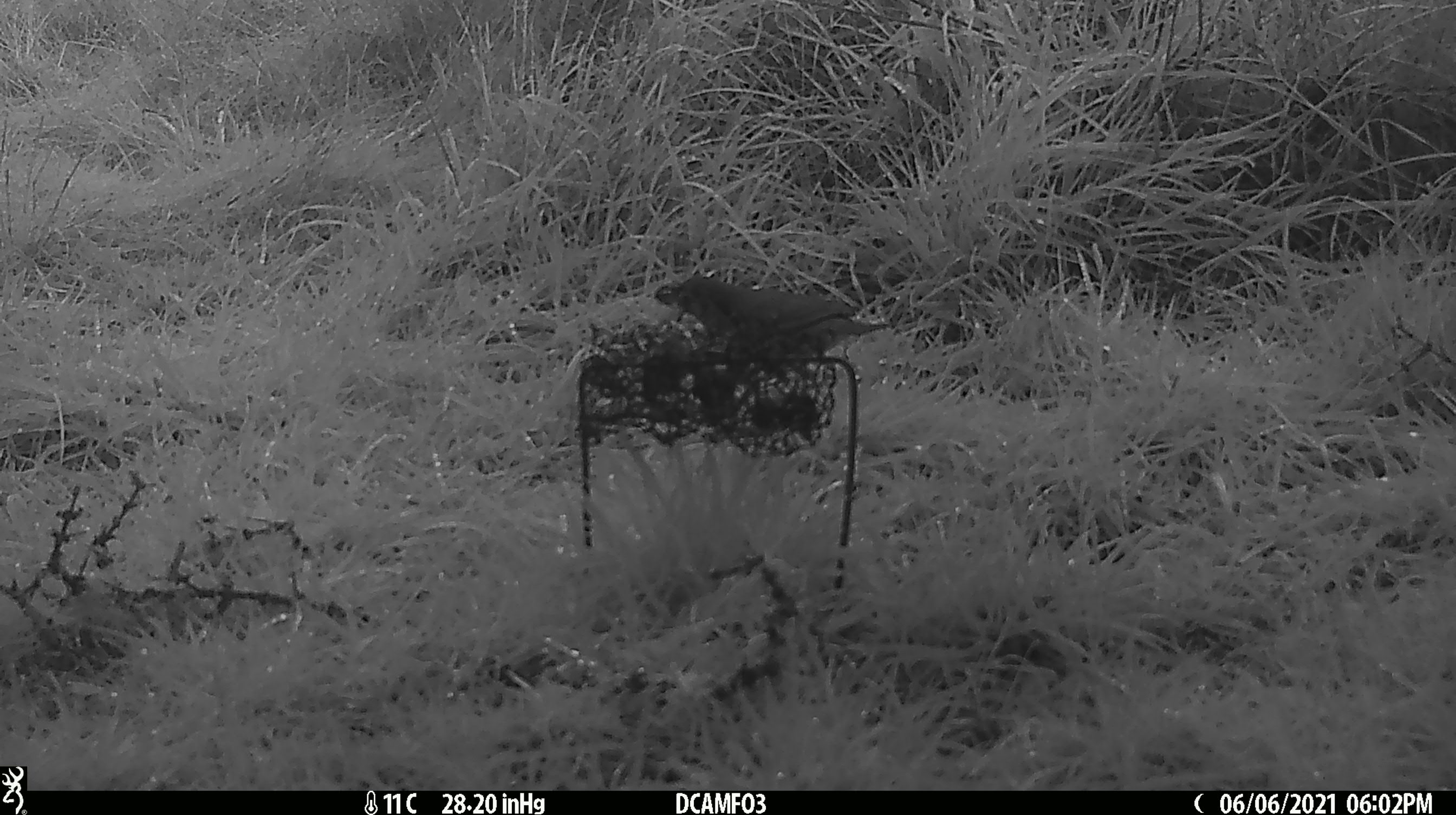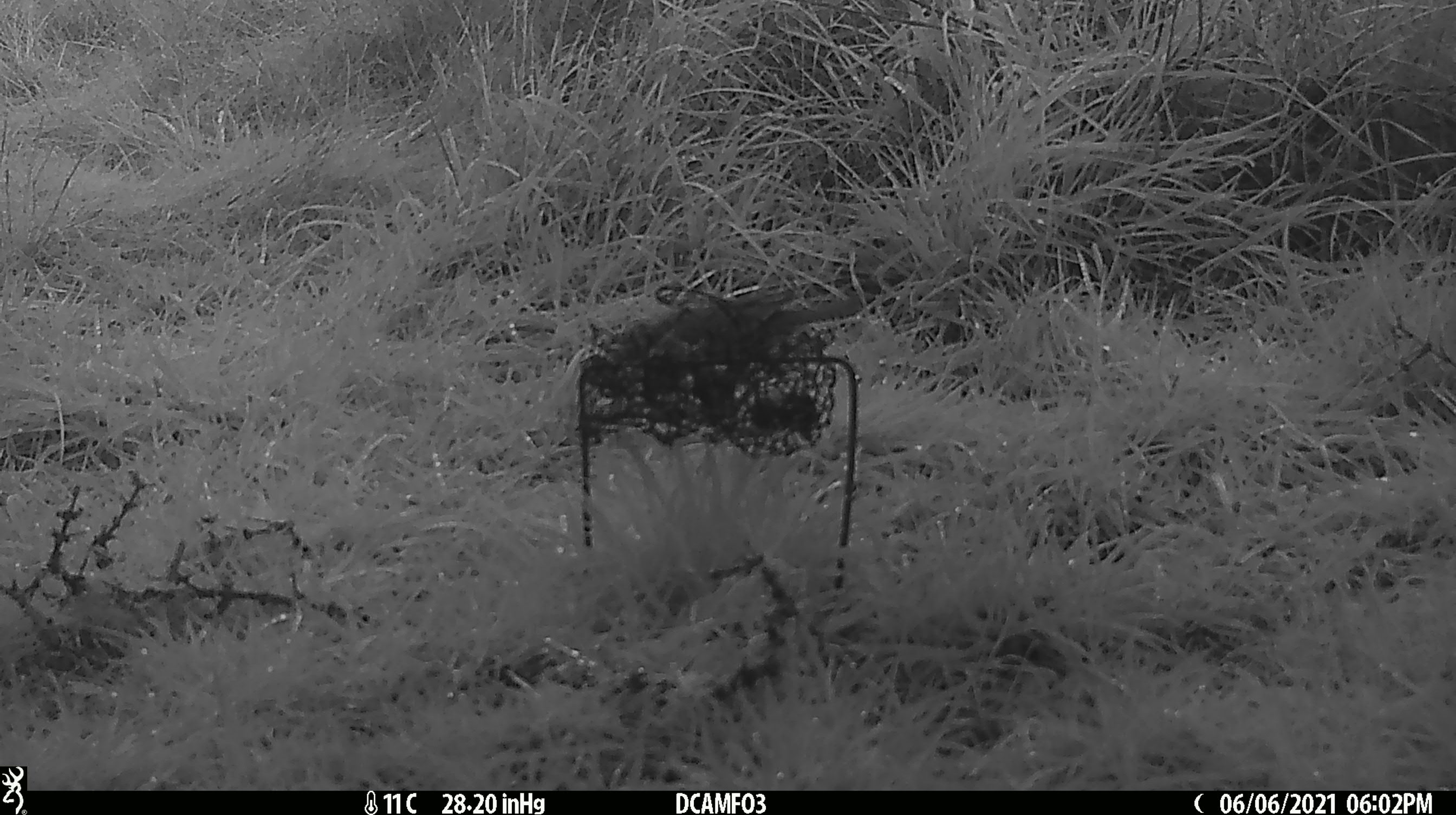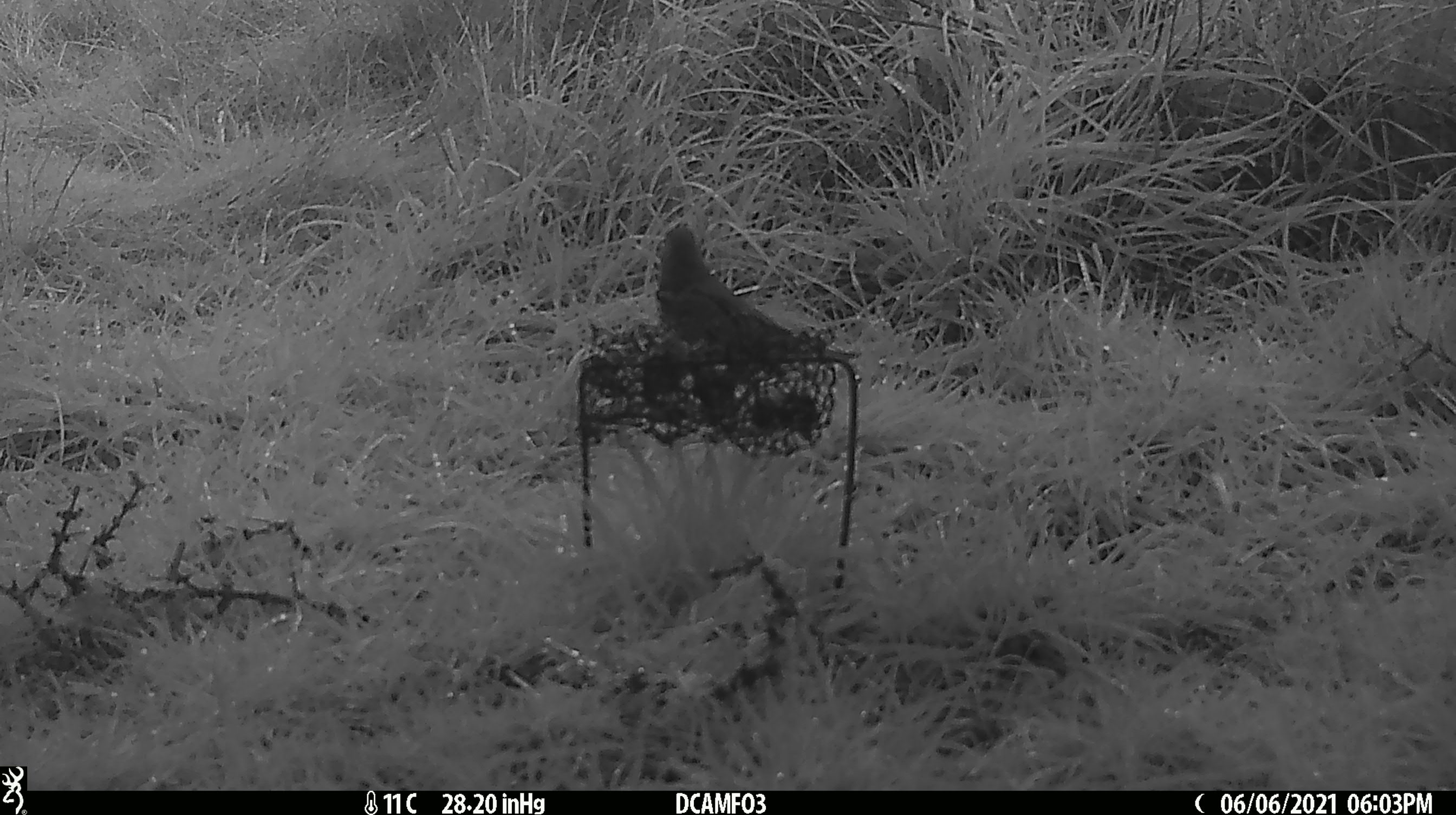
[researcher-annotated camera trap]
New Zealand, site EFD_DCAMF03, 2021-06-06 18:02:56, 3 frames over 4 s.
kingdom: Animalia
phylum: Chordata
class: Aves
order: Passeriformes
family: Turdidae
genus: Turdus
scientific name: Turdus philomelos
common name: song thrush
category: thrush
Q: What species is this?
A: Thrush (song thrush) (Turdus philomelos).